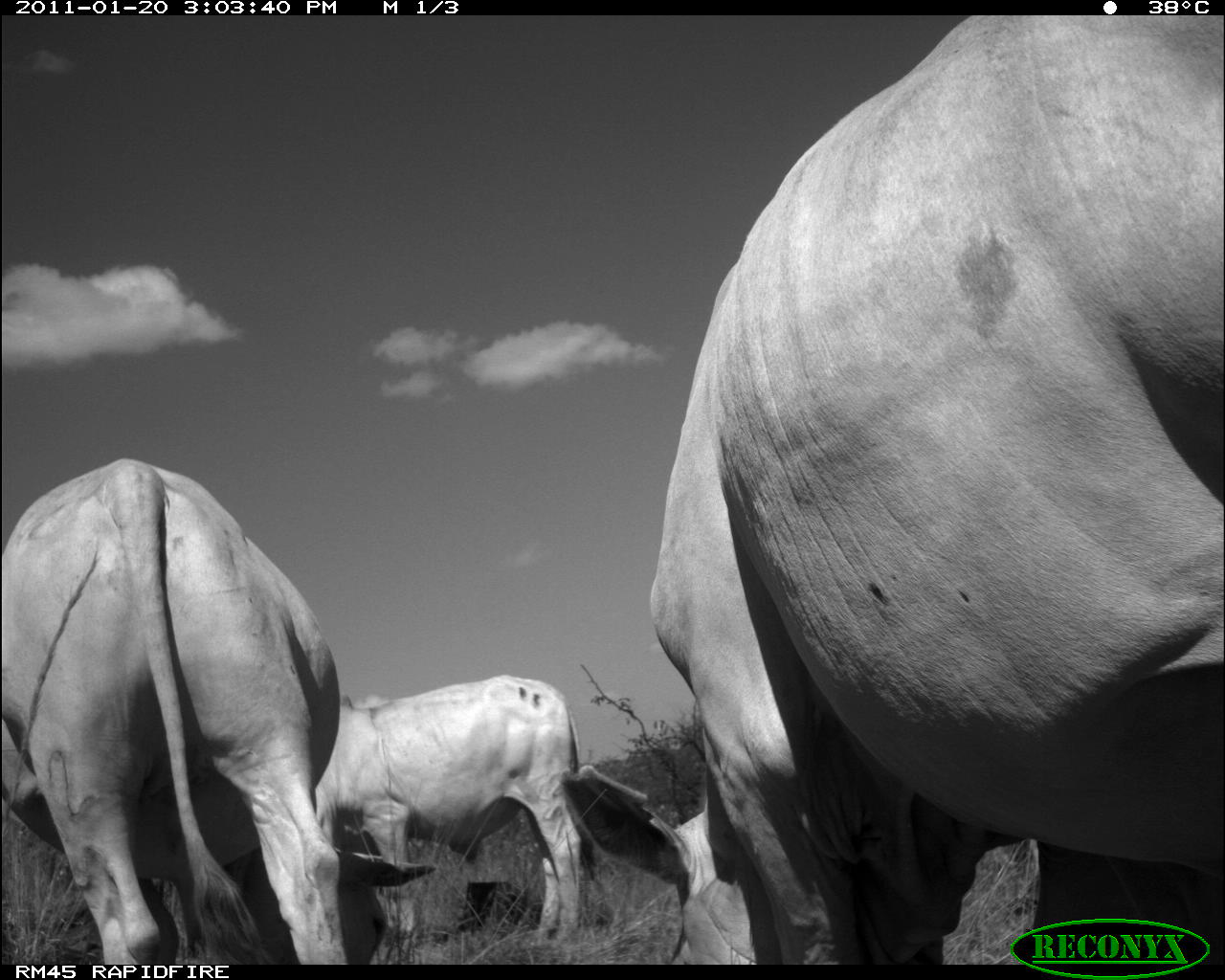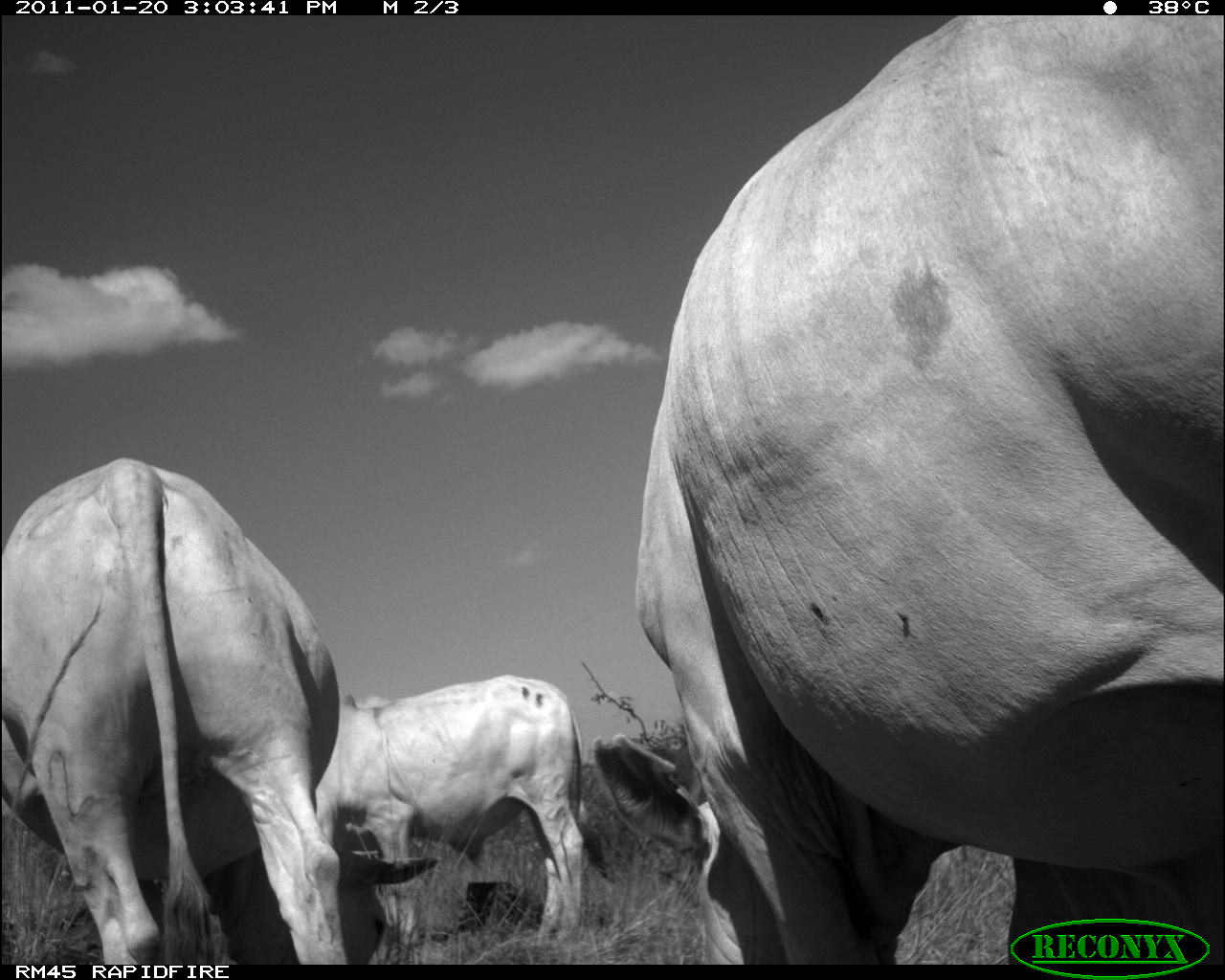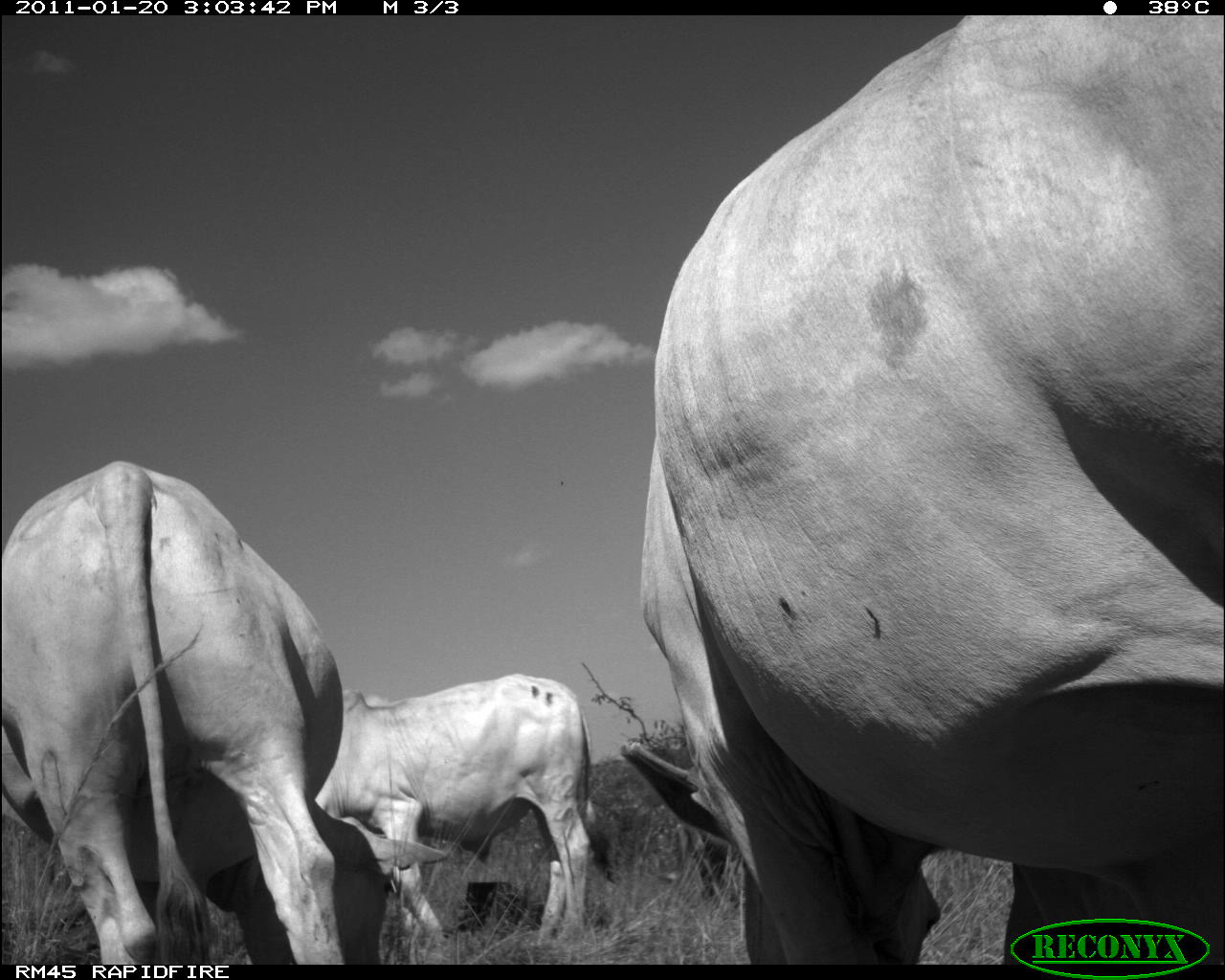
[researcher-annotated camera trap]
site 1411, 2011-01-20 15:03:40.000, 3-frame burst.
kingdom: Animalia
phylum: Chordata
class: Mammalia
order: Artiodactyla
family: Bovidae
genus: Bos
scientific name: Bos taurus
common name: domestic cattle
Bos taurus (domestic cattle), count 3.